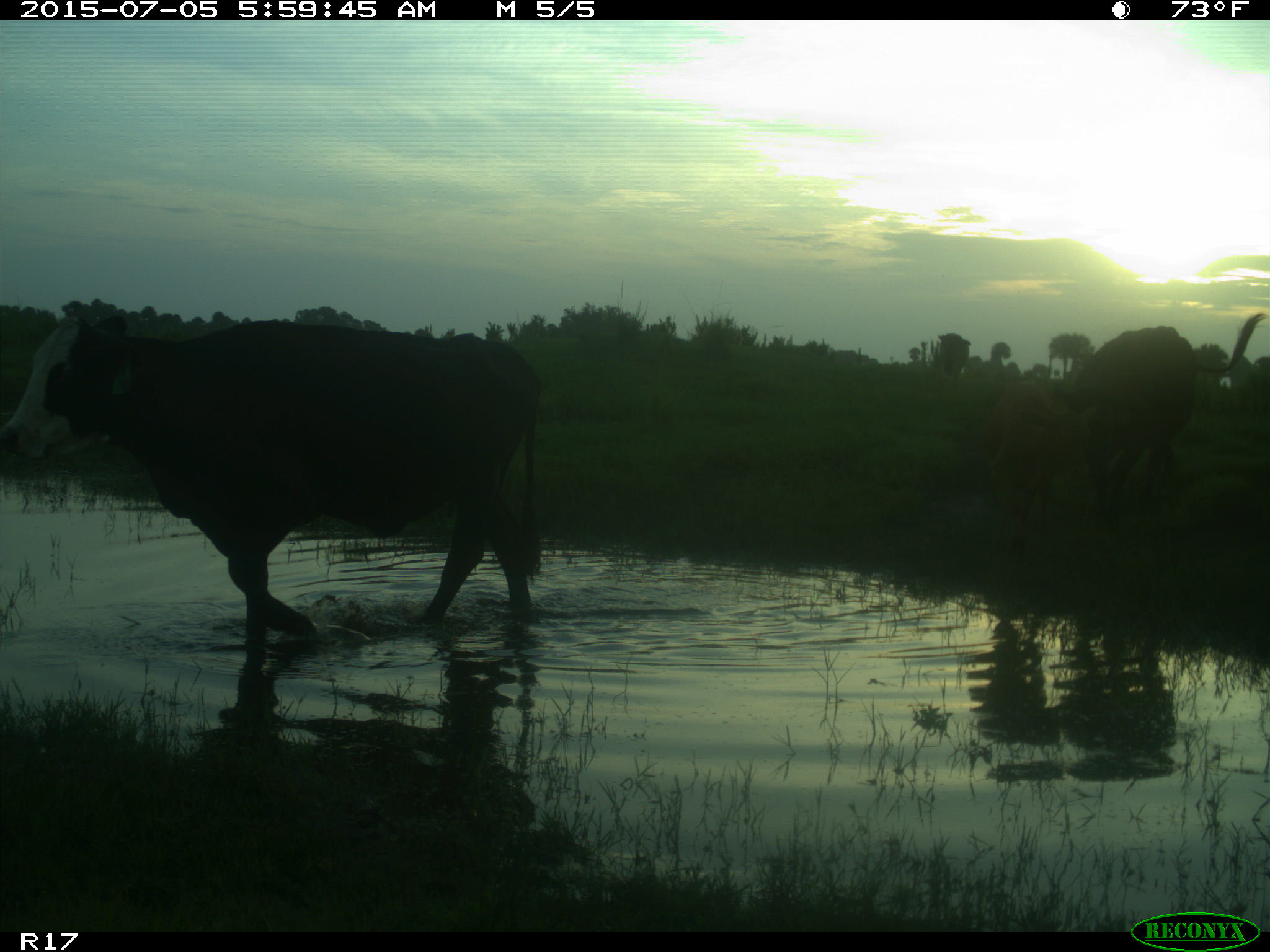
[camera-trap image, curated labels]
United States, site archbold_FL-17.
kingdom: Animalia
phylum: Chordata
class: Mammalia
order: Artiodactyla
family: Bovidae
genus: Bos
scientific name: Bos taurus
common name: domestic cow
Bos taurus (domestic cow).